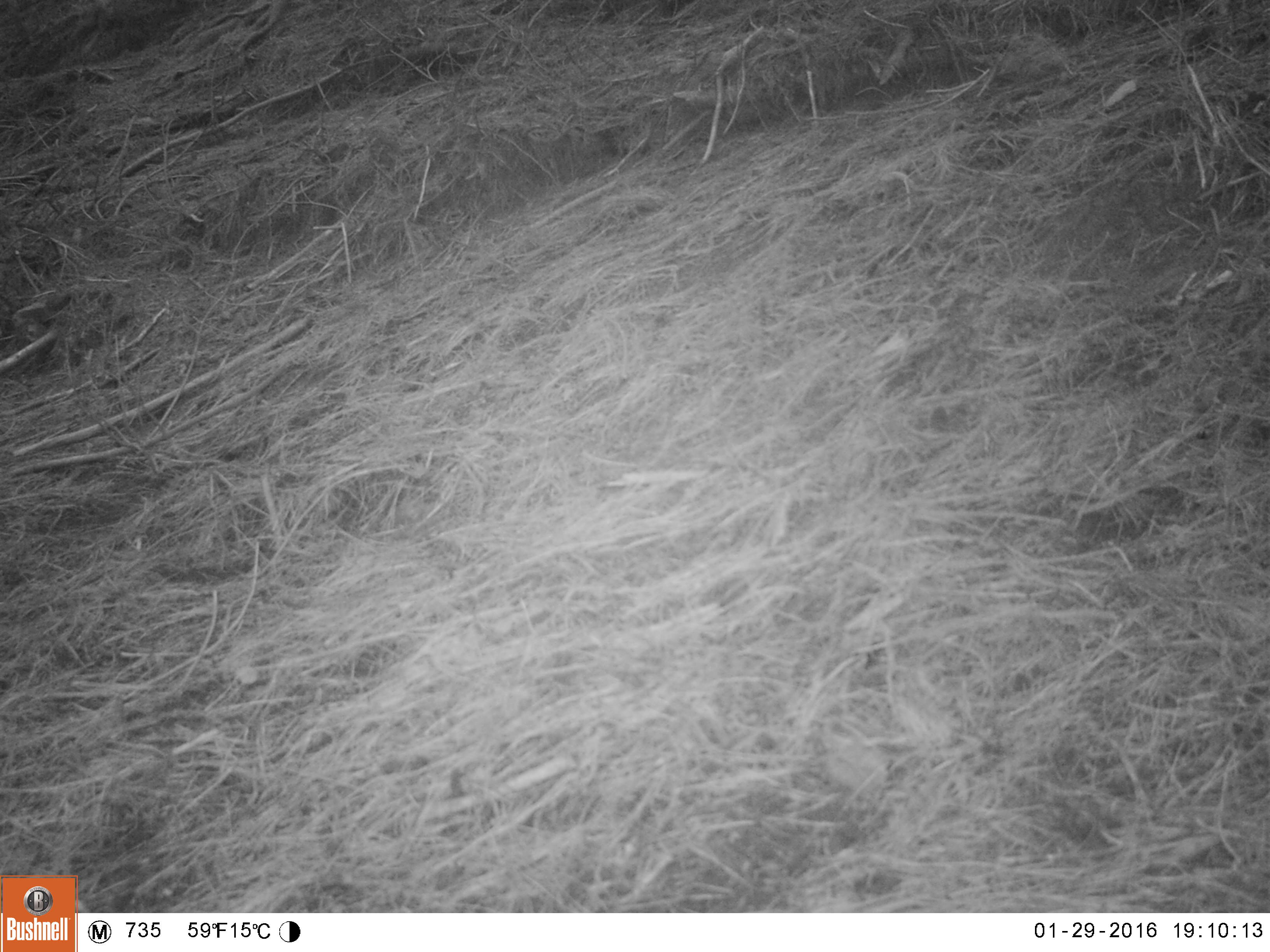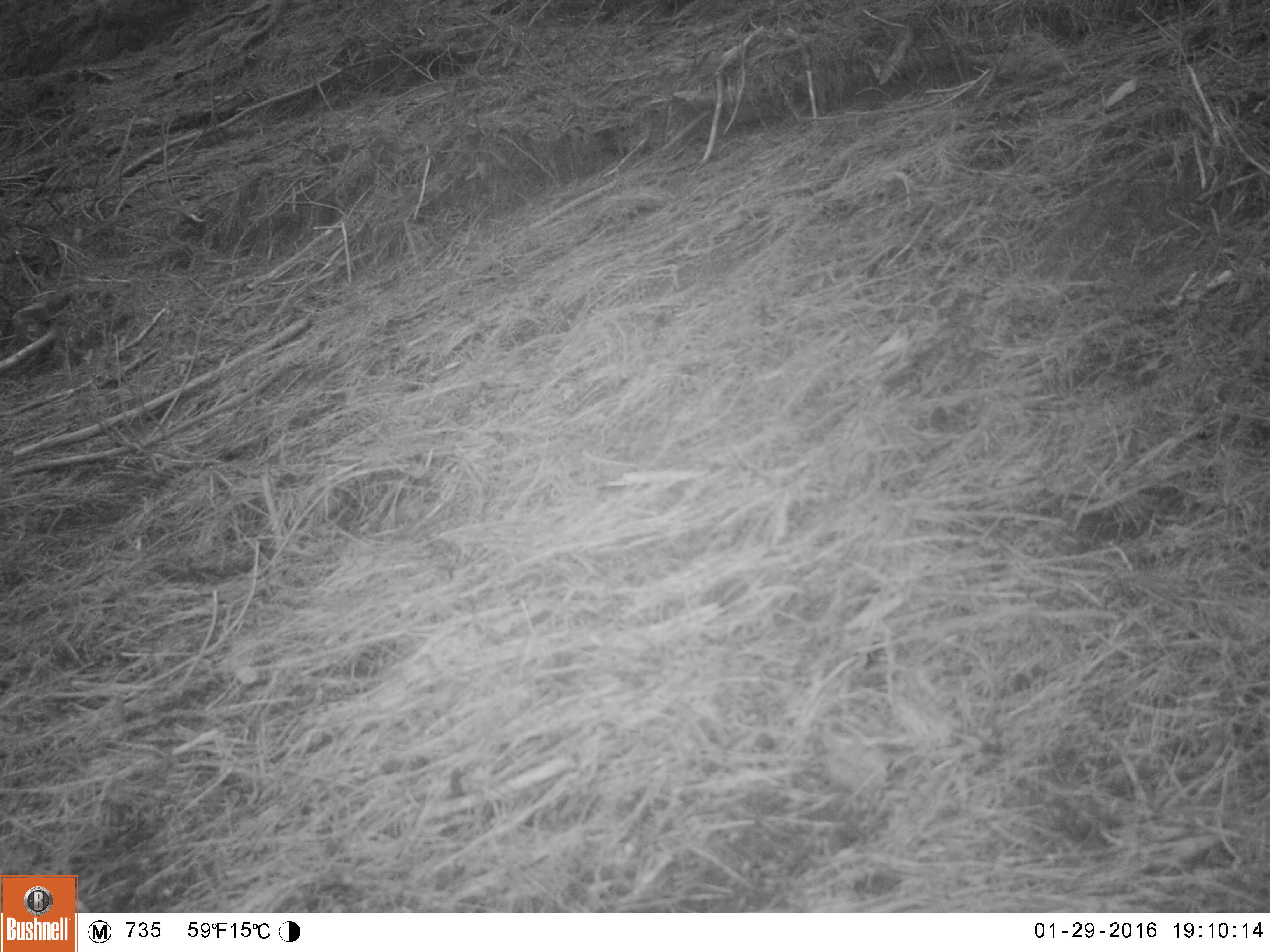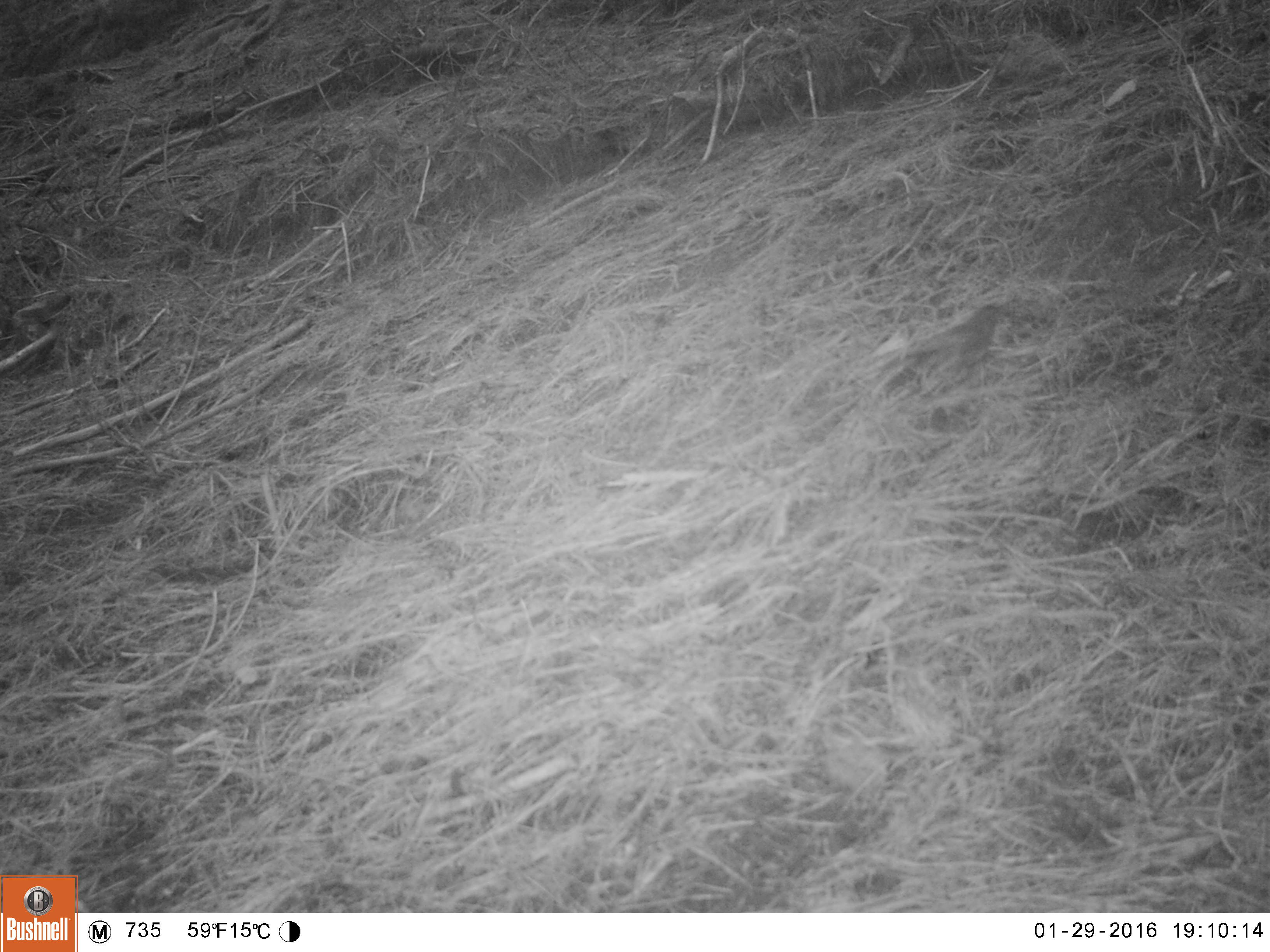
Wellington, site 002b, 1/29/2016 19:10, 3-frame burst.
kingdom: Animalia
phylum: Chordata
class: Aves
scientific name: Aves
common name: bird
Bird (Aves).